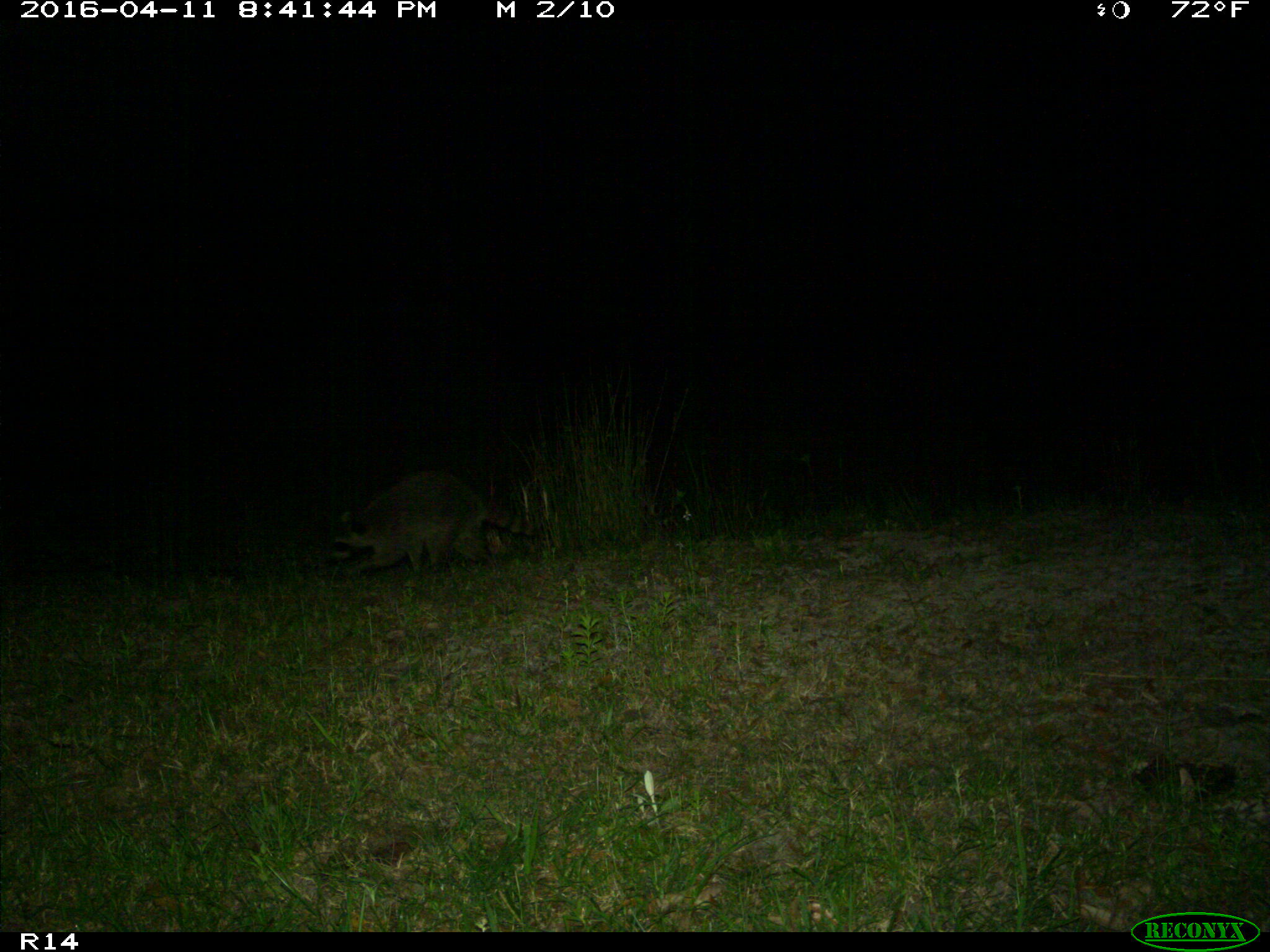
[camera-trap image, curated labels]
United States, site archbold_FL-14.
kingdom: Animalia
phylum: Chordata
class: Mammalia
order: Carnivora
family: Procyonidae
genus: Procyon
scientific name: Procyon lotor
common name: common raccoon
Procyon lotor (common raccoon).